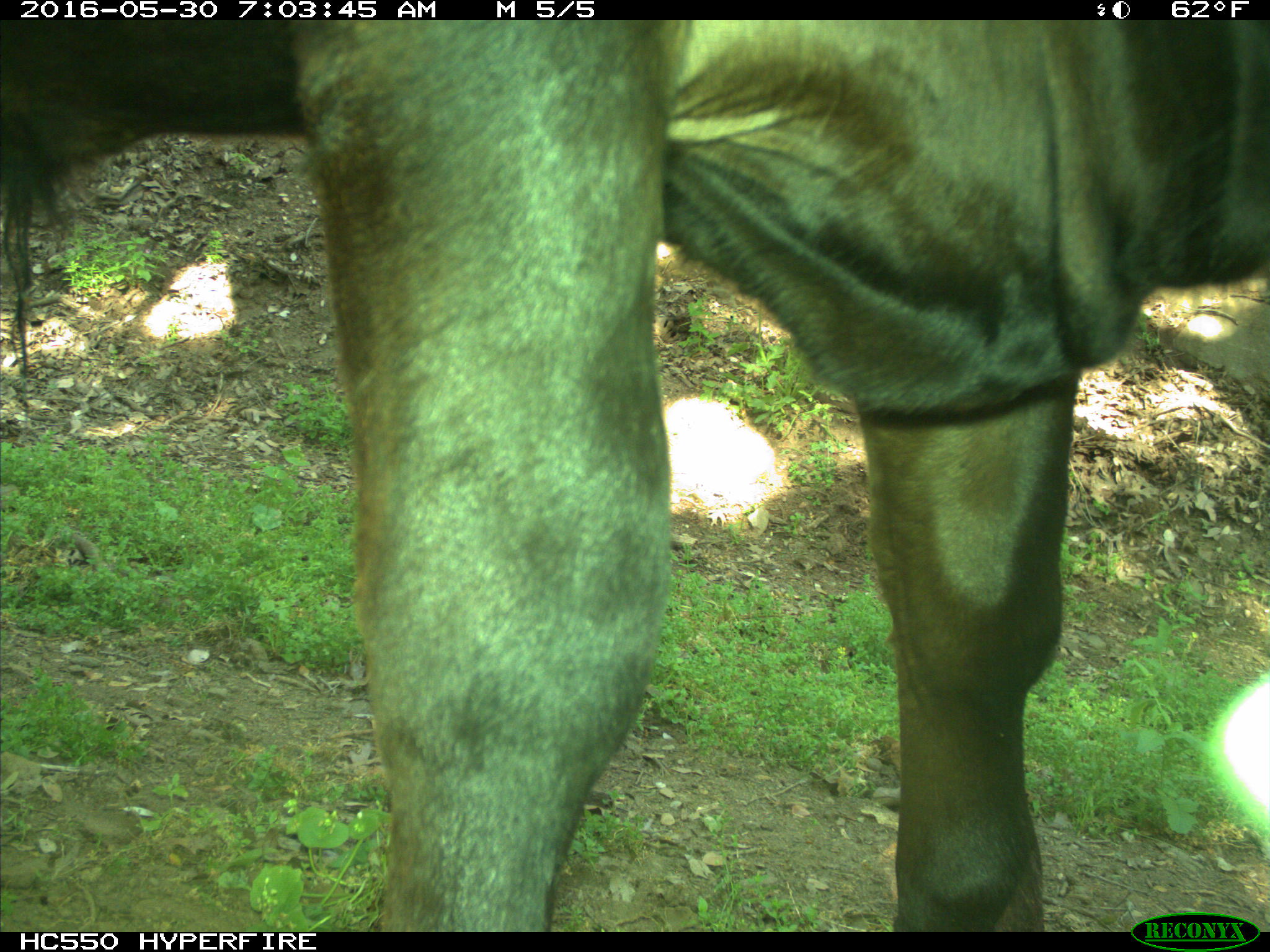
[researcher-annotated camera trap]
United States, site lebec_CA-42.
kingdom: Animalia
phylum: Chordata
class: Mammalia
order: Artiodactyla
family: Bovidae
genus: Bos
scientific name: Bos taurus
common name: domestic cow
Bos taurus (domestic cow).